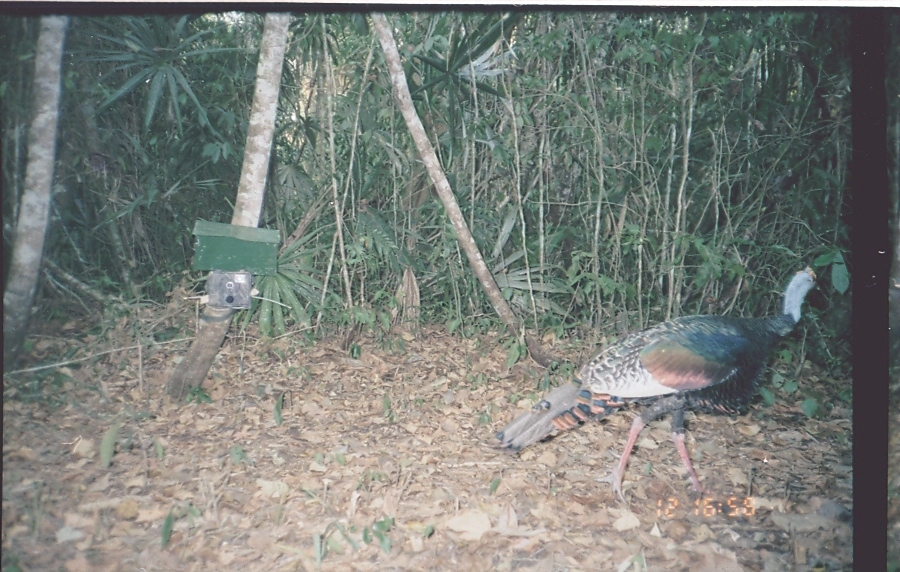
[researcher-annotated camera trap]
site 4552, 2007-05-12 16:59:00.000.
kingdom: Animalia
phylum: Chordata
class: Aves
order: Galliformes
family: Phasianidae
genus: Meleagris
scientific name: Meleagris ocellata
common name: ocellated turkey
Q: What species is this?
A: Meleagris ocellata (ocellated turkey).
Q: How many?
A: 1.